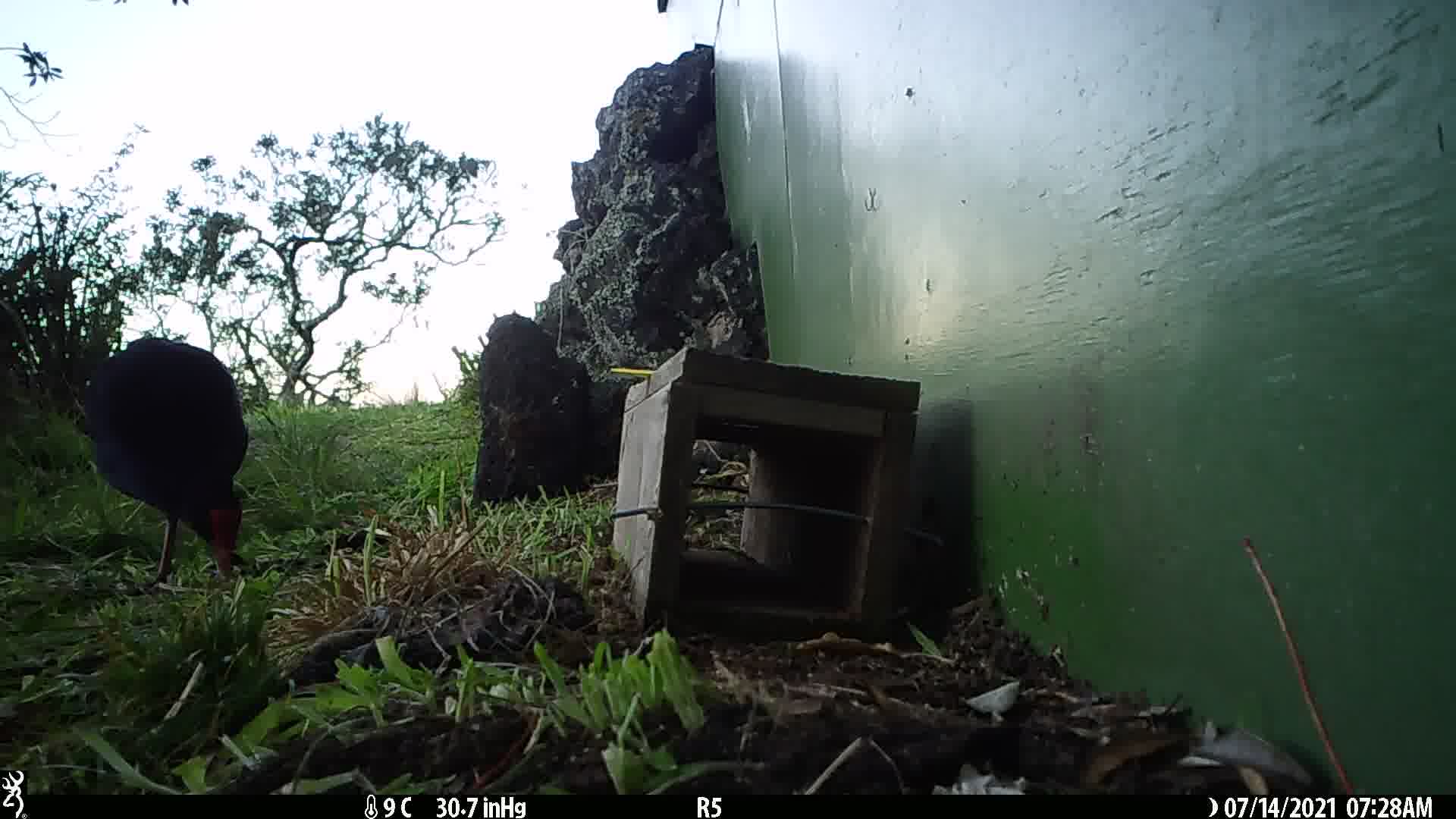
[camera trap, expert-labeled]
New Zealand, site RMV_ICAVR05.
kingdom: Animalia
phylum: Chordata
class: Aves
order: Gruiformes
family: Rallidae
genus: Porphyrio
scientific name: Porphyrio melanotus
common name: australasian swamphen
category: pukeko